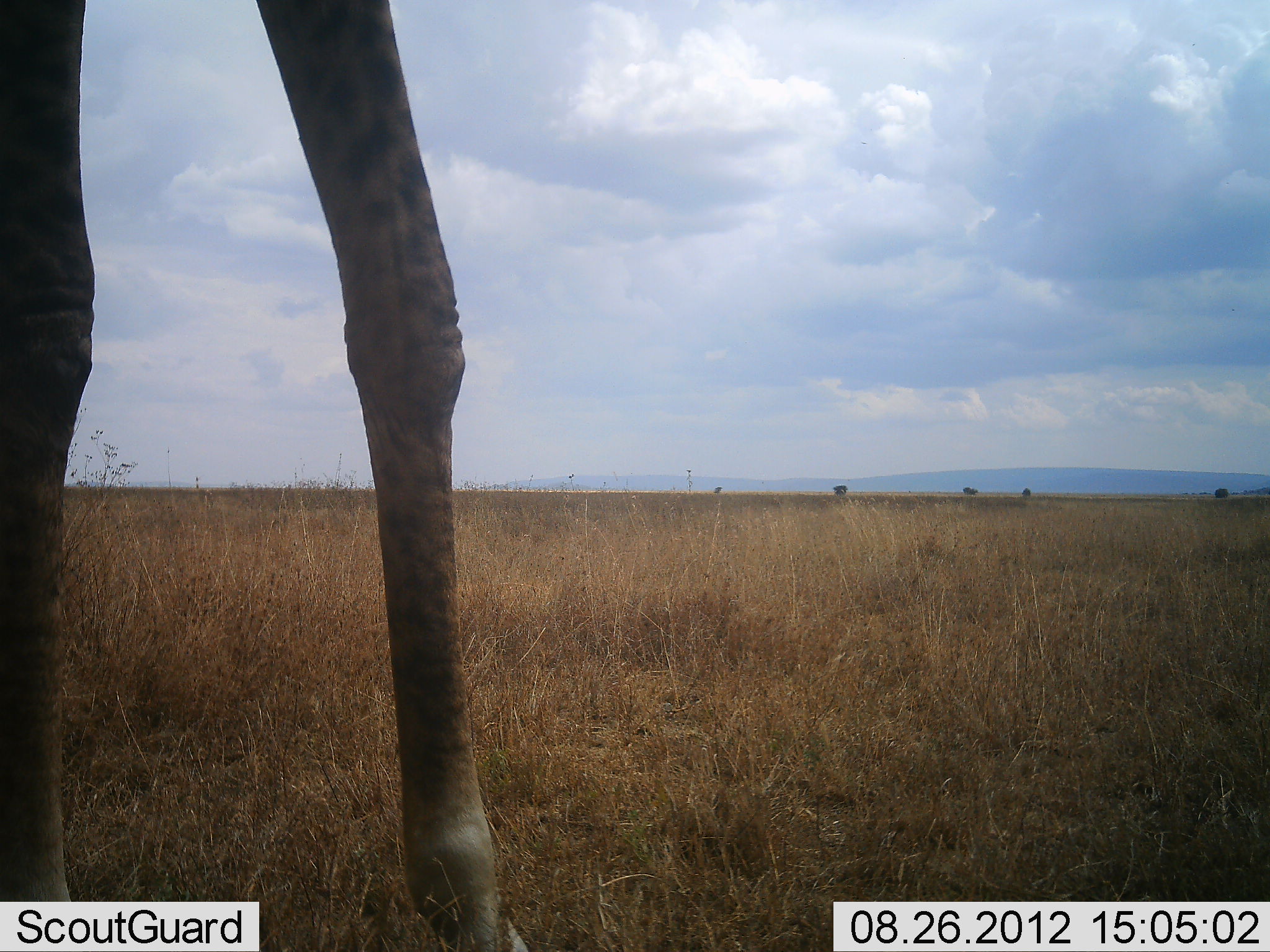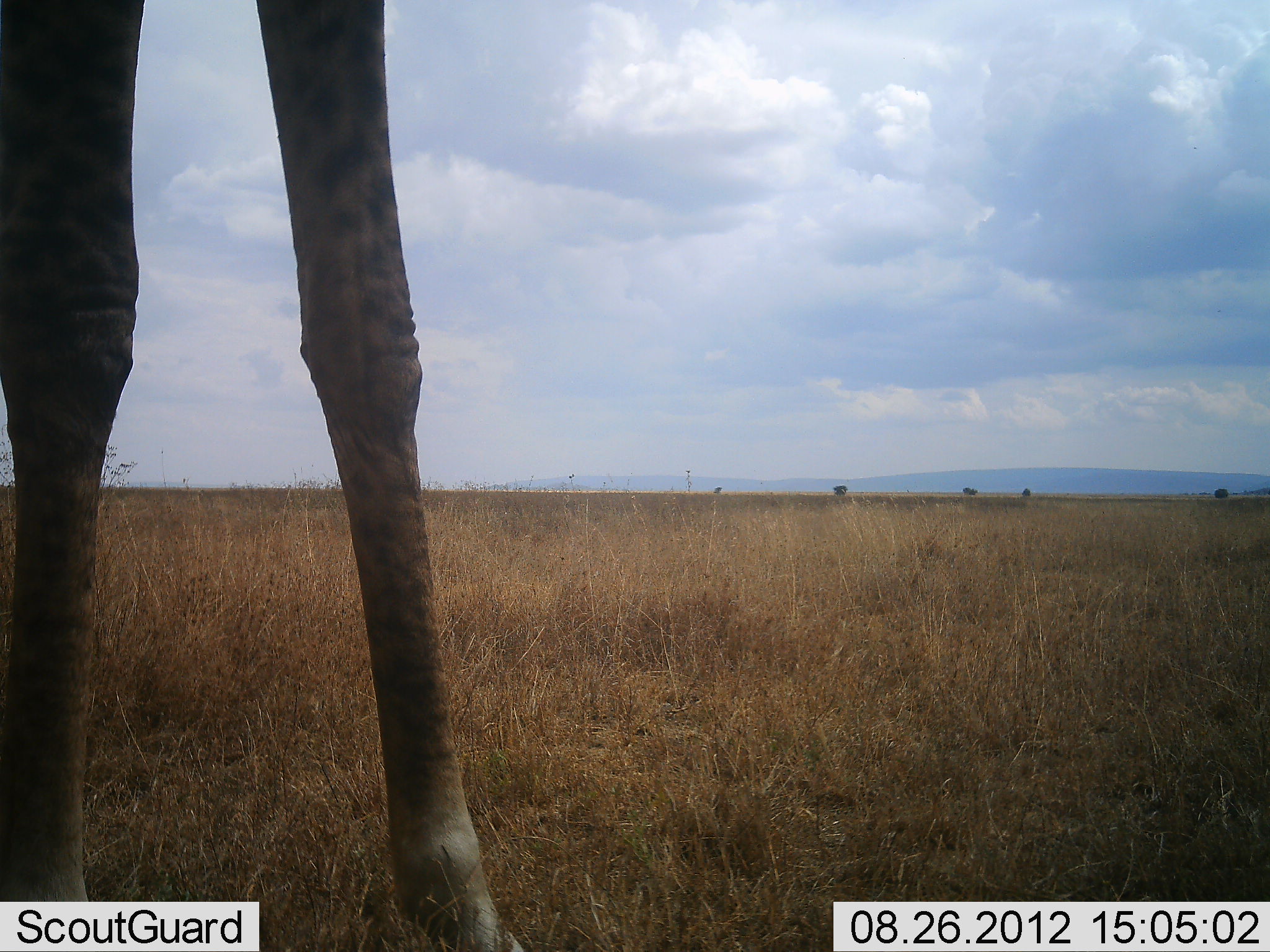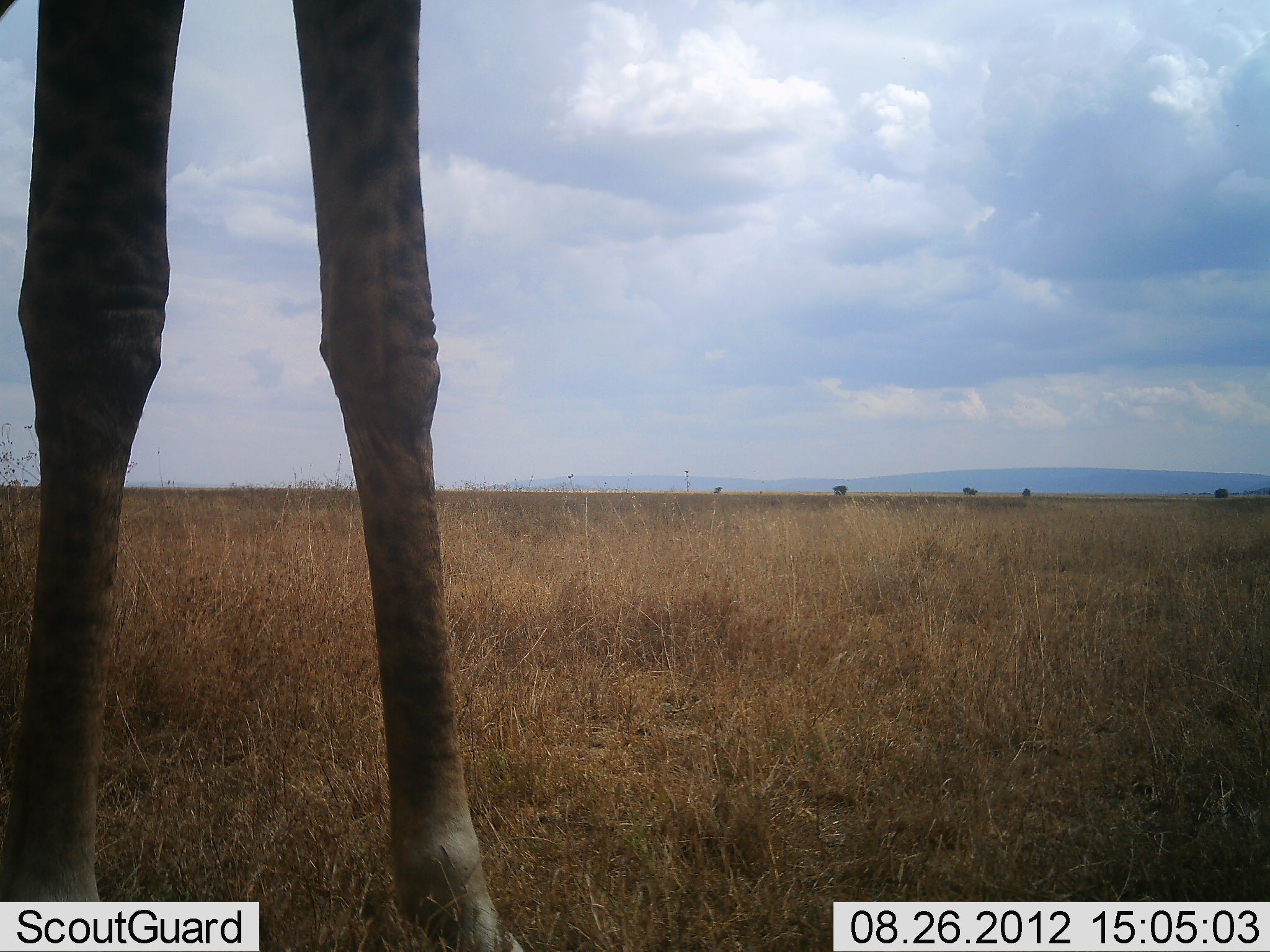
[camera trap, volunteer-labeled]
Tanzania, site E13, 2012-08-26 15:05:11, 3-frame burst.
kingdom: Animalia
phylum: Chordata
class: Mammalia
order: Artiodactyla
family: Giraffidae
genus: Giraffa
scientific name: Giraffa camelopardalis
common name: giraffe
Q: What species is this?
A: Giraffe (Giraffa camelopardalis).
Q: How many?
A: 1.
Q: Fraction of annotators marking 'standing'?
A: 100%.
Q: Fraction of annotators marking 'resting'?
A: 0%.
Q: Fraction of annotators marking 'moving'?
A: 0%.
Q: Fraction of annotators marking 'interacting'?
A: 0%.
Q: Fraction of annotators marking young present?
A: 0%.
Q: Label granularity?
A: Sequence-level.